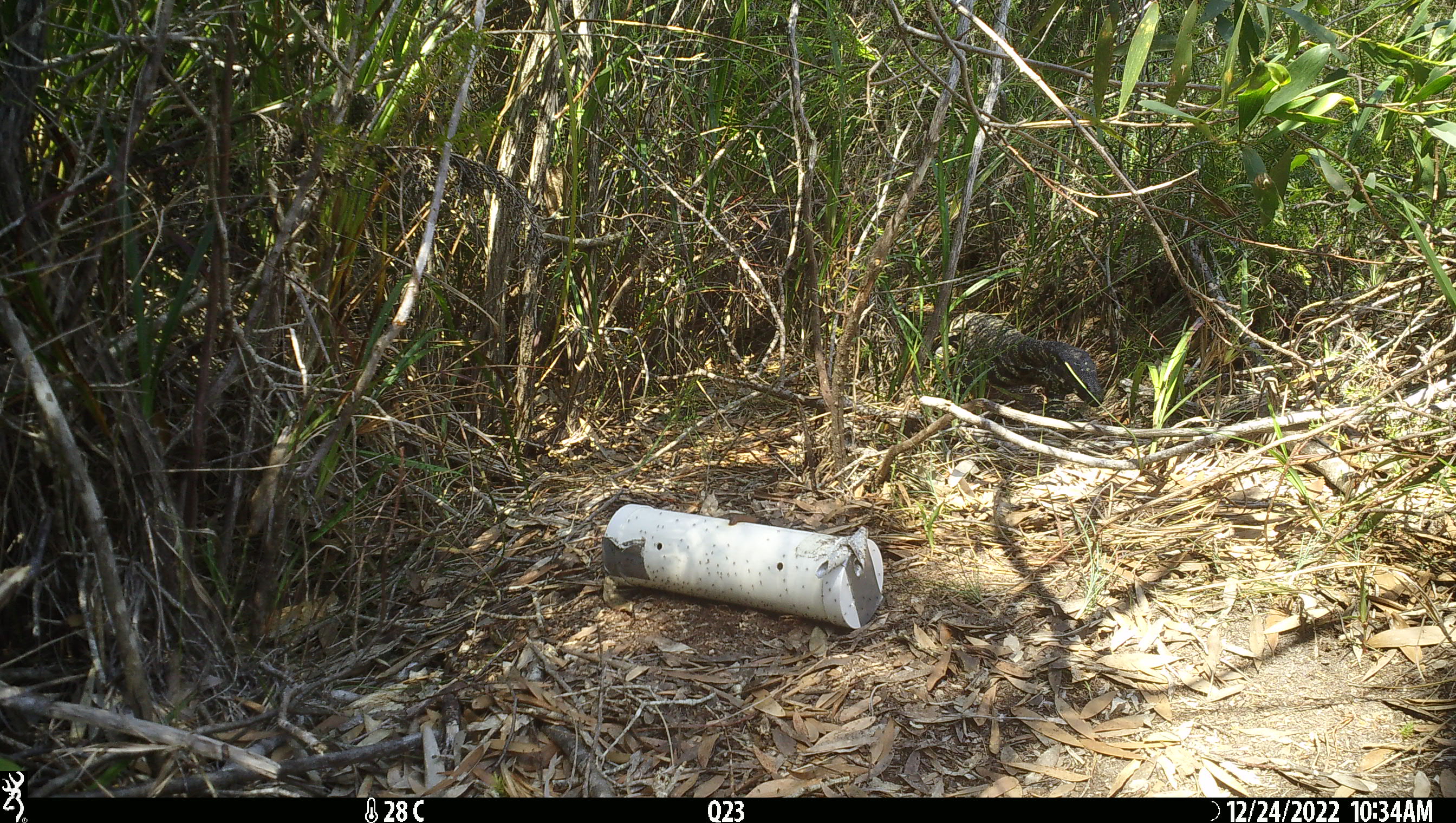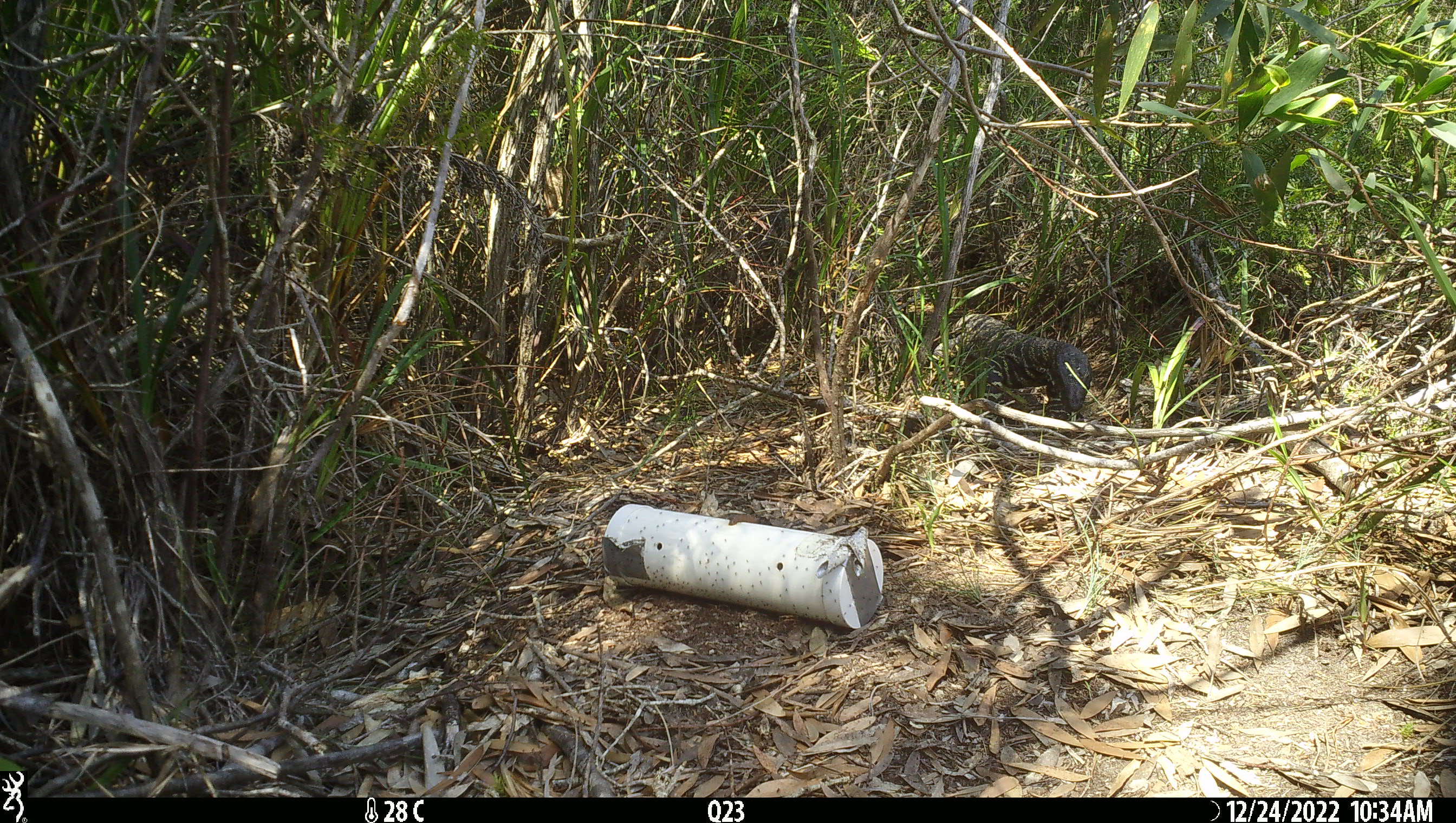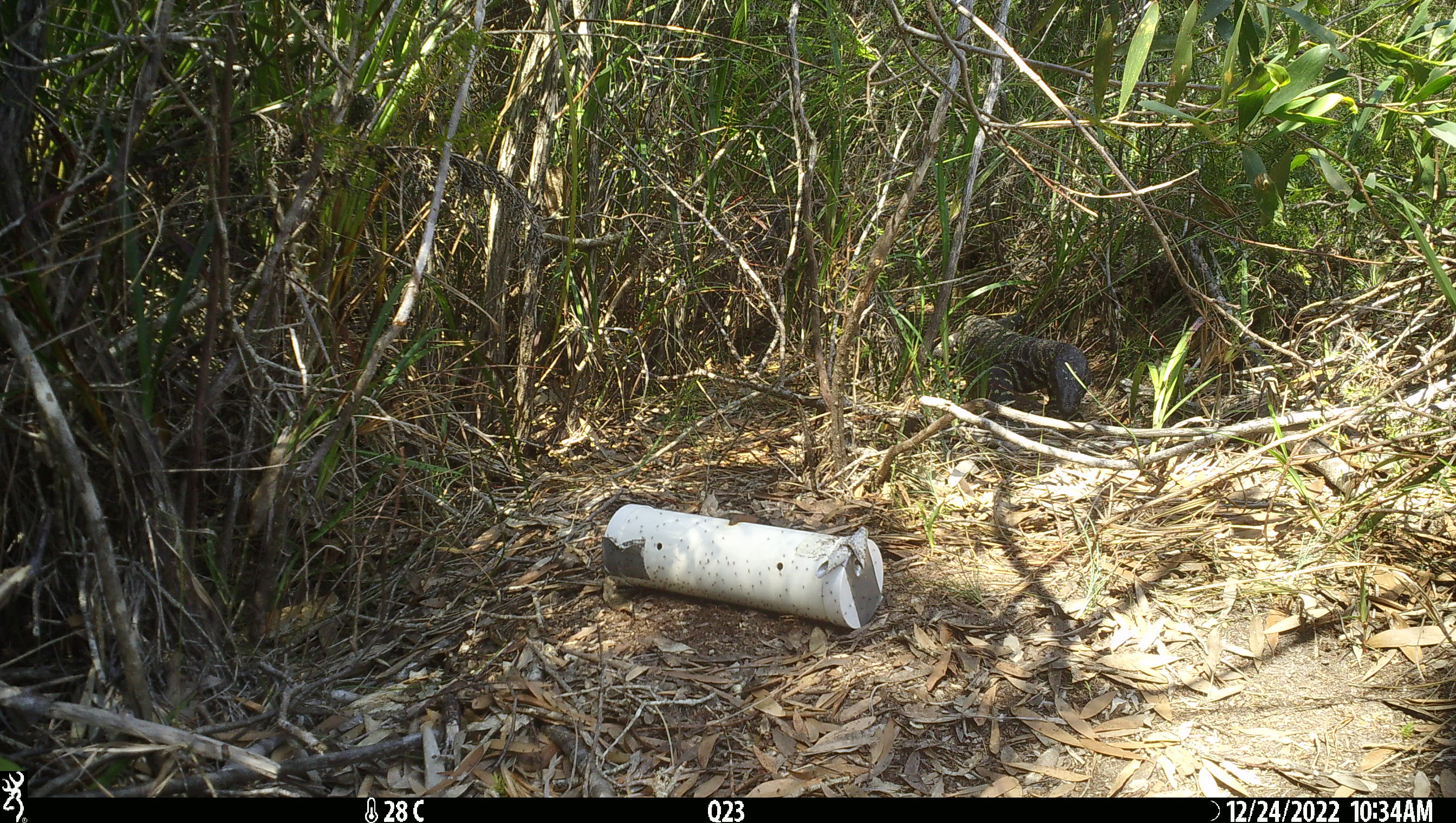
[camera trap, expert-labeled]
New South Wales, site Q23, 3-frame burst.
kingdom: Animalia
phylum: Chordata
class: Reptilia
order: Squamata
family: Varanidae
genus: Varanus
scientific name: Varanus varius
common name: lace monitor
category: goanna